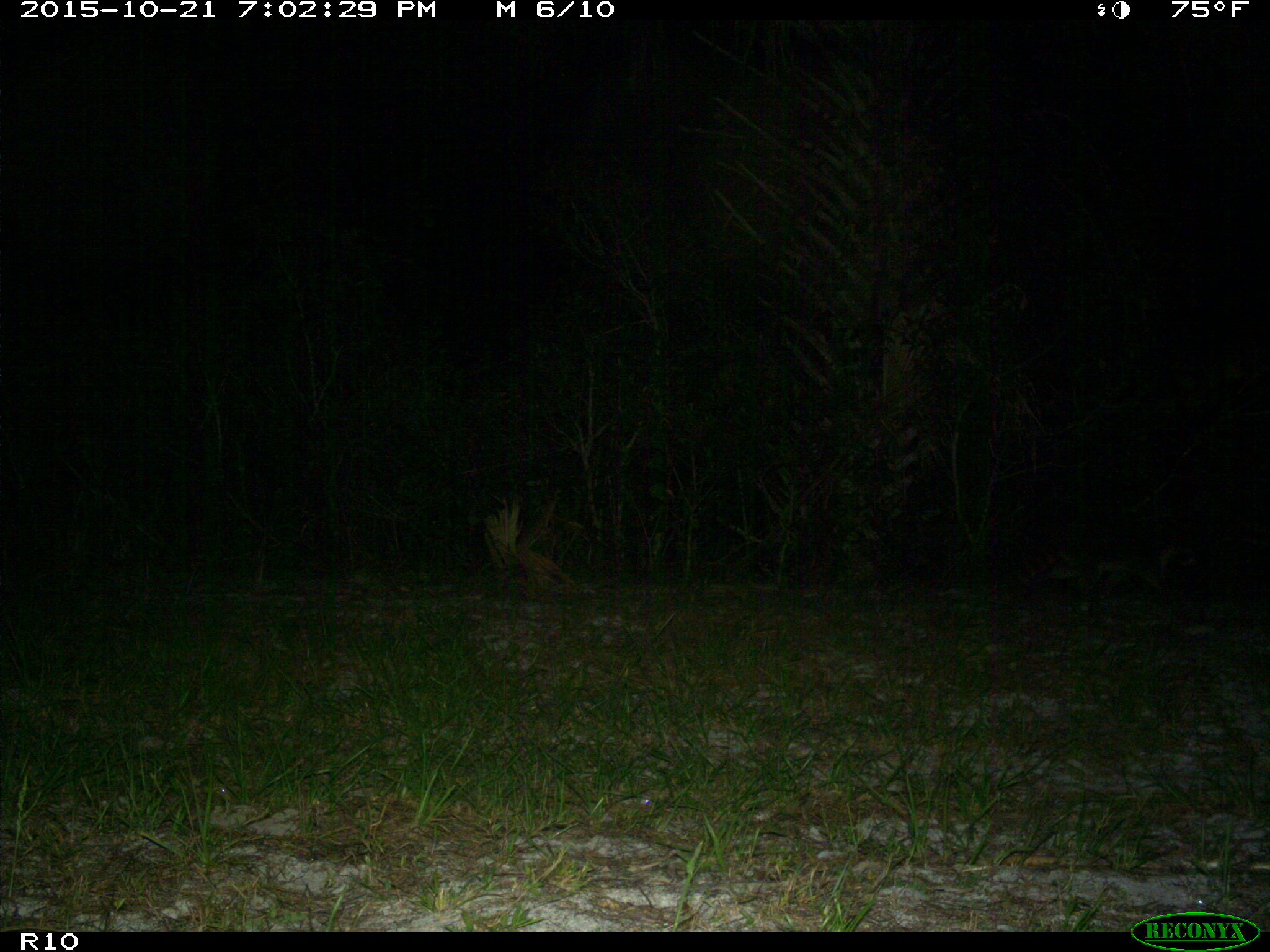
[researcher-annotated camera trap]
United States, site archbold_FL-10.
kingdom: Animalia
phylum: Chordata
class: Mammalia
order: Carnivora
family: Procyonidae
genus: Procyon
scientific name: Procyon lotor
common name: common raccoon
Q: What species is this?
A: Procyon lotor (common raccoon).